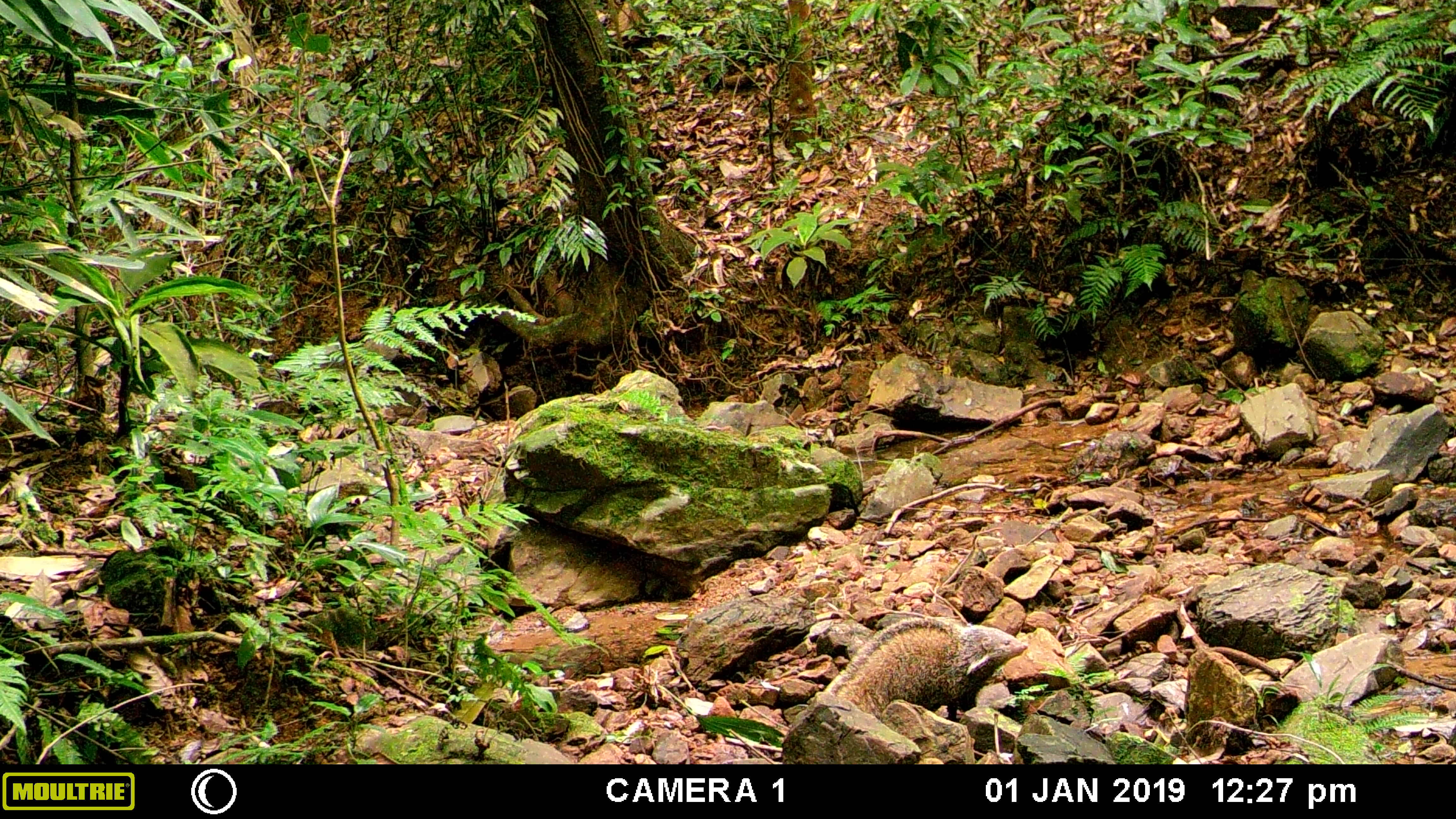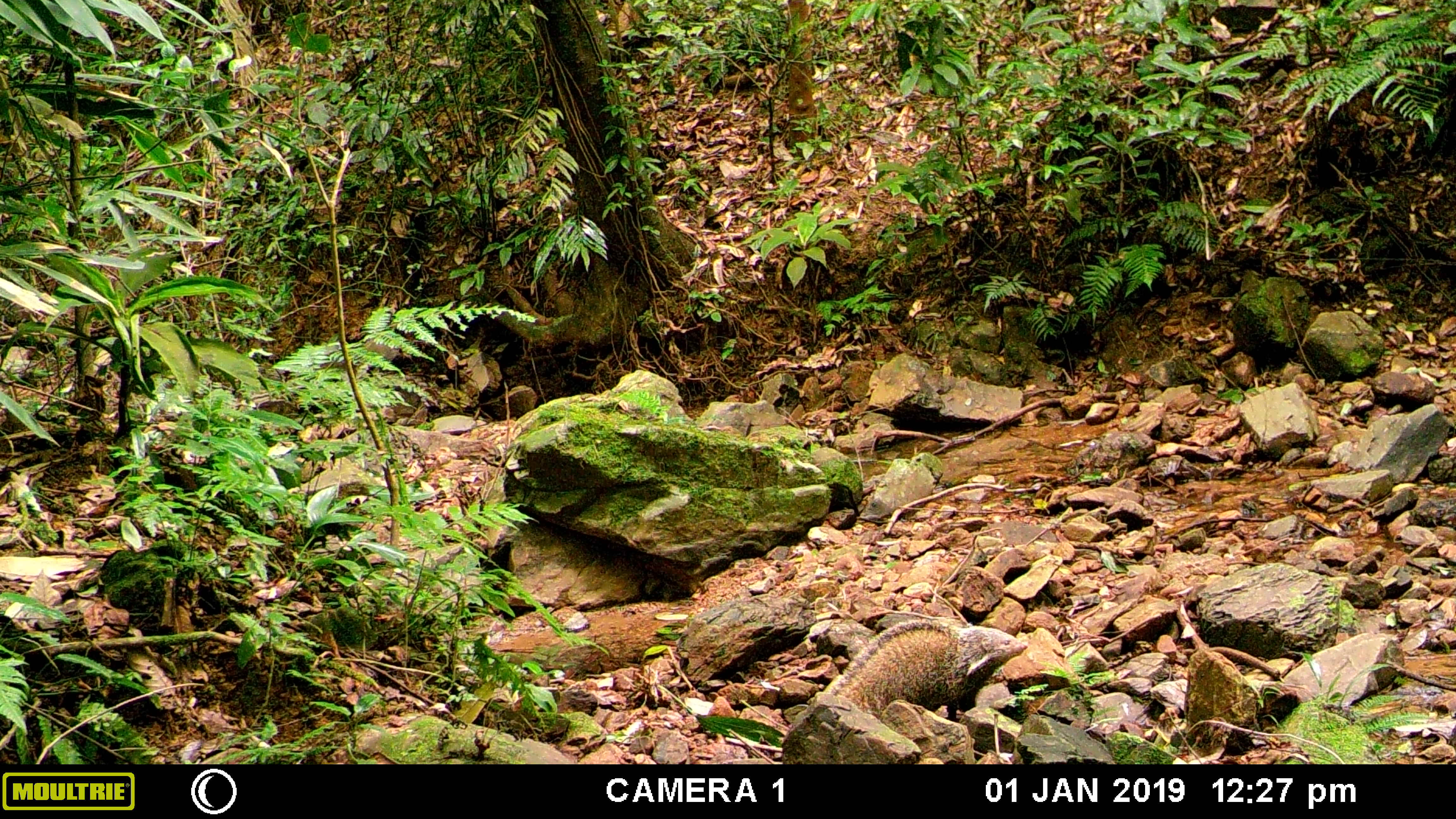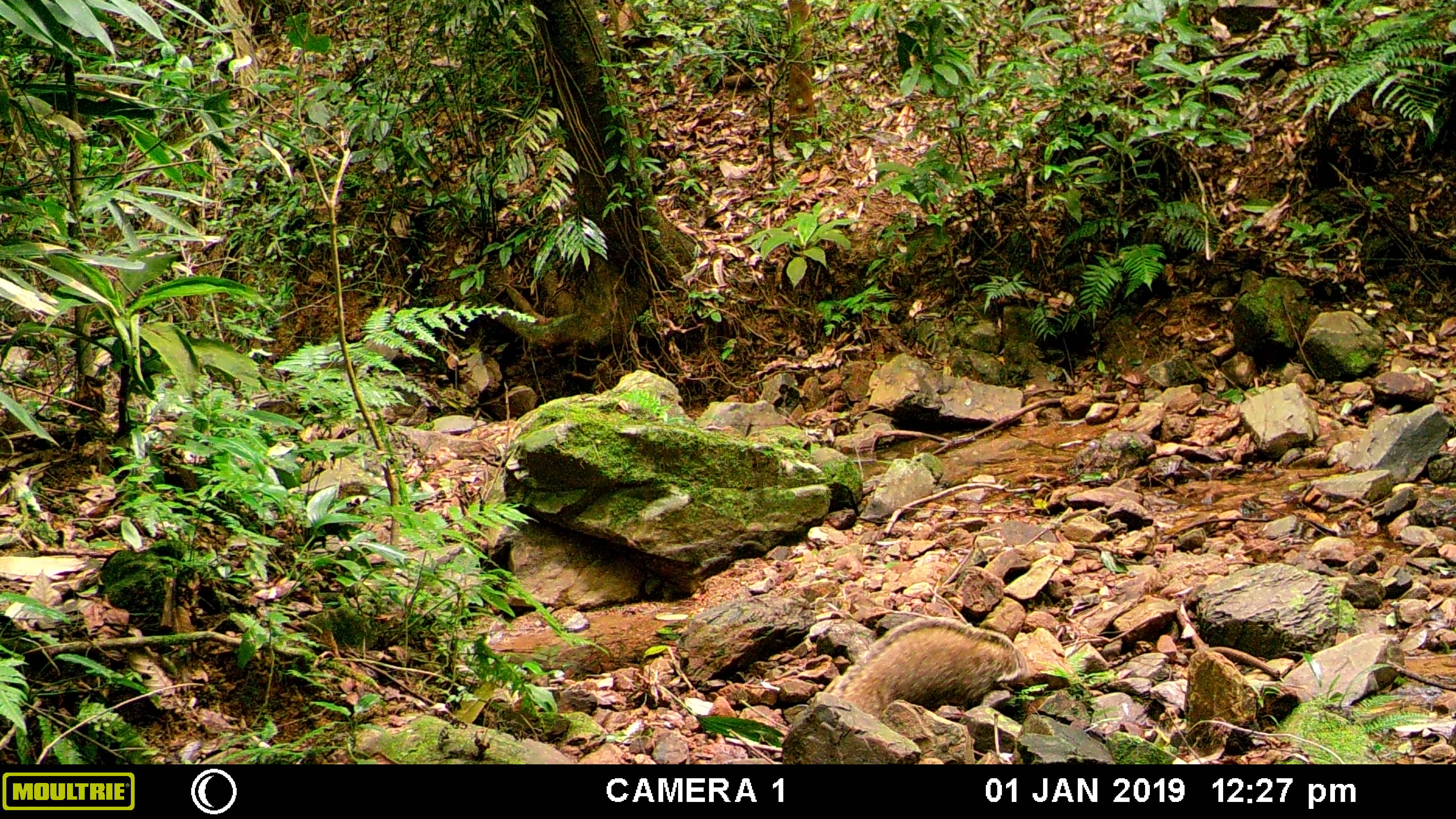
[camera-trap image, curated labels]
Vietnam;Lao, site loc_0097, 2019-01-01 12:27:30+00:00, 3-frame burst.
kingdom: Animalia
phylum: Chordata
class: Mammalia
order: Carnivora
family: Herpestidae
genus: Urva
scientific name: Urva urva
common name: crab-eating mongoose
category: crab eating mongoose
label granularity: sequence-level